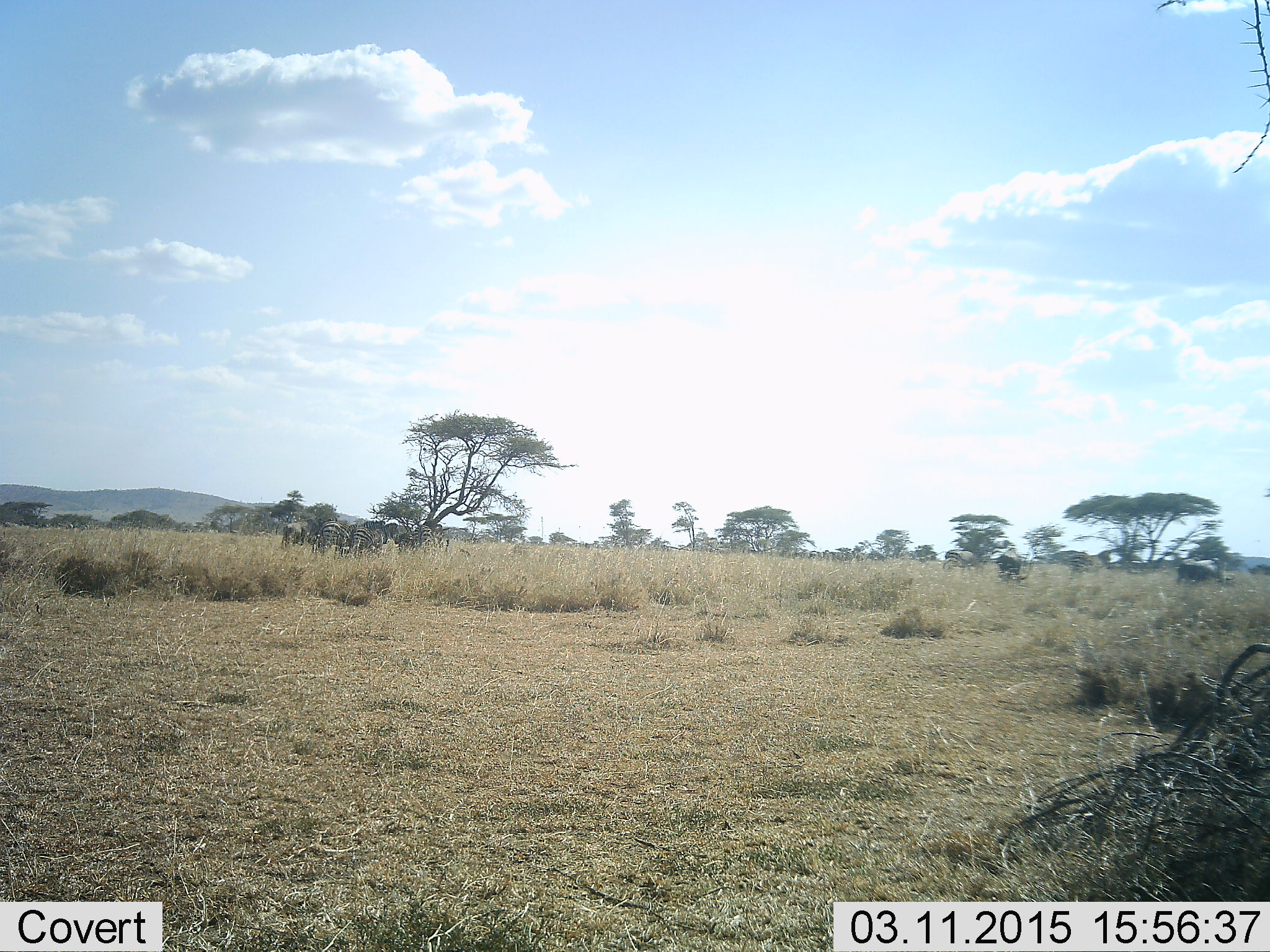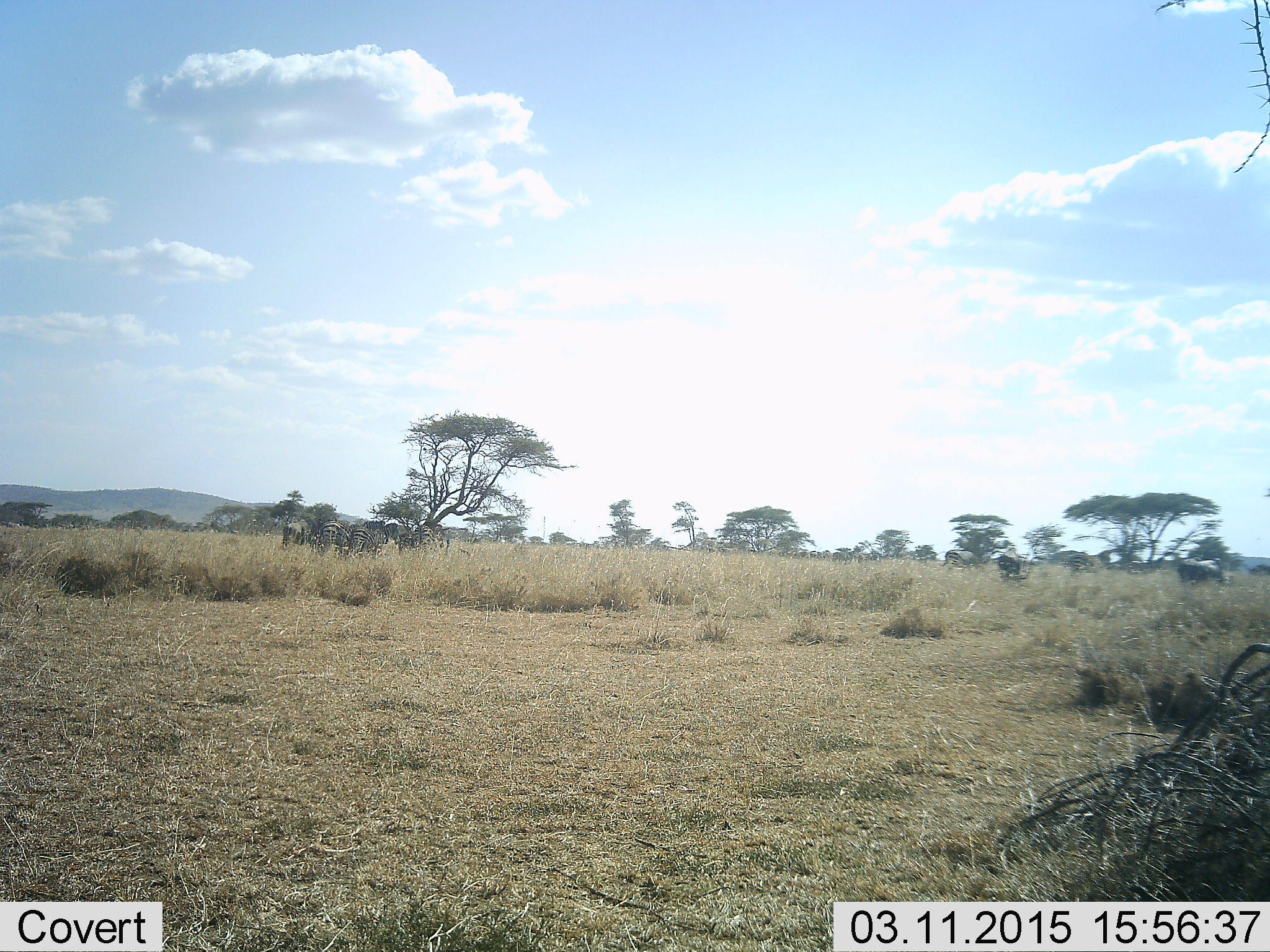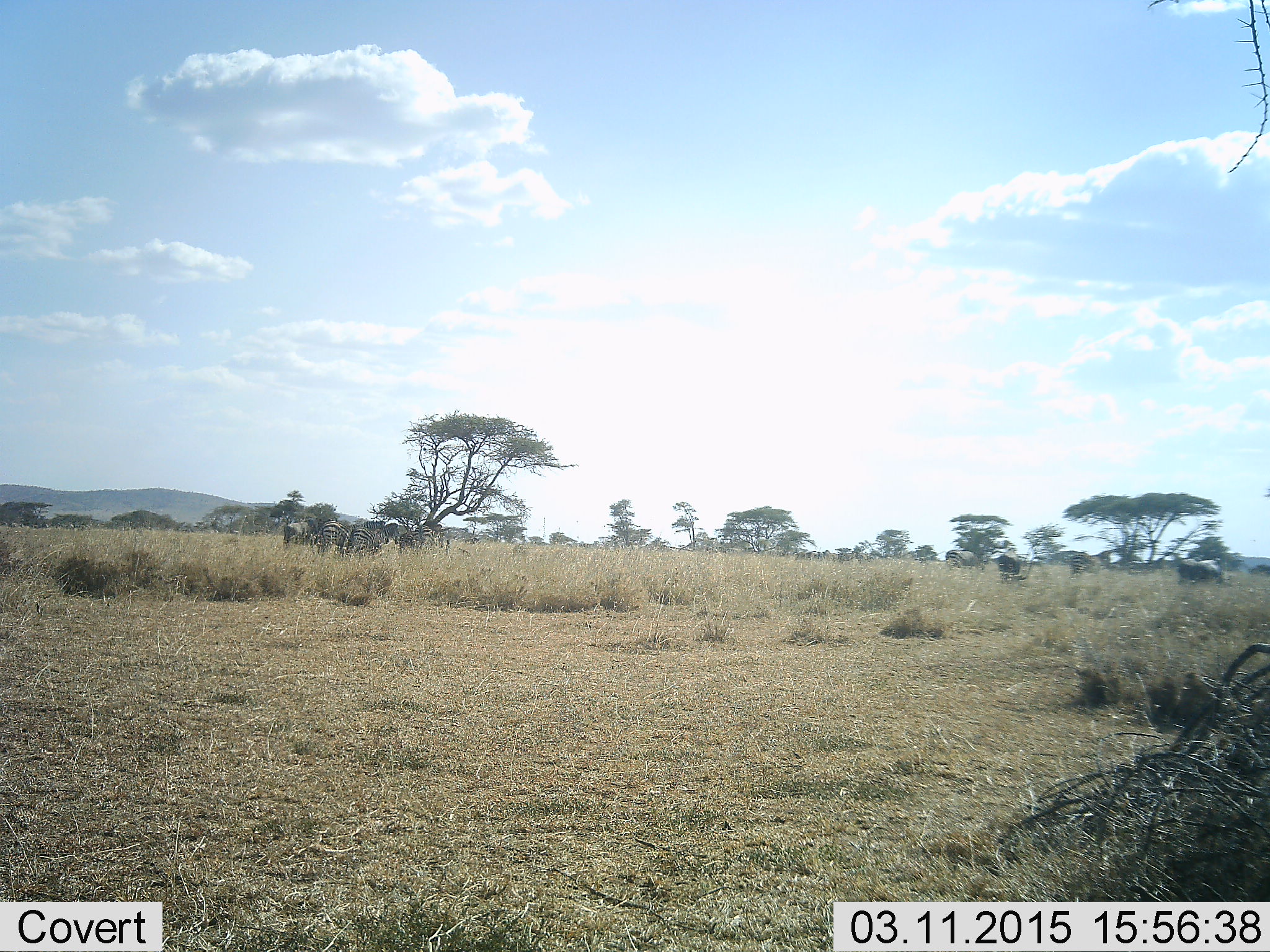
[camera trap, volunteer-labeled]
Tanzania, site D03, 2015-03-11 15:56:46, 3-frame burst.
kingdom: Animalia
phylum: Chordata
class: Mammalia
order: Artiodactyla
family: Bovidae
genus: Connochaetes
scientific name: Connochaetes taurinus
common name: blue wildebeest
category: wildebeest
Wildebeest (blue wildebeest) (Connochaetes taurinus), count 4. Behavior (volunteer vote fractions): standing 91%, resting 9%, moving 9%, interacting 0%. Young present (vote fraction): 0%. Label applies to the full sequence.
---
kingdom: Animalia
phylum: Chordata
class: Mammalia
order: Perissodactyla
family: Equidae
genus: Equus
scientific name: Equus quagga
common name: plains zebra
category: zebra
Zebra (plains zebra) (Equus quagga), count 5. Behavior (volunteer vote fractions): standing 80%, resting 13%, moving 0%, interacting 0%. Young present (vote fraction): 0%. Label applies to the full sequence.